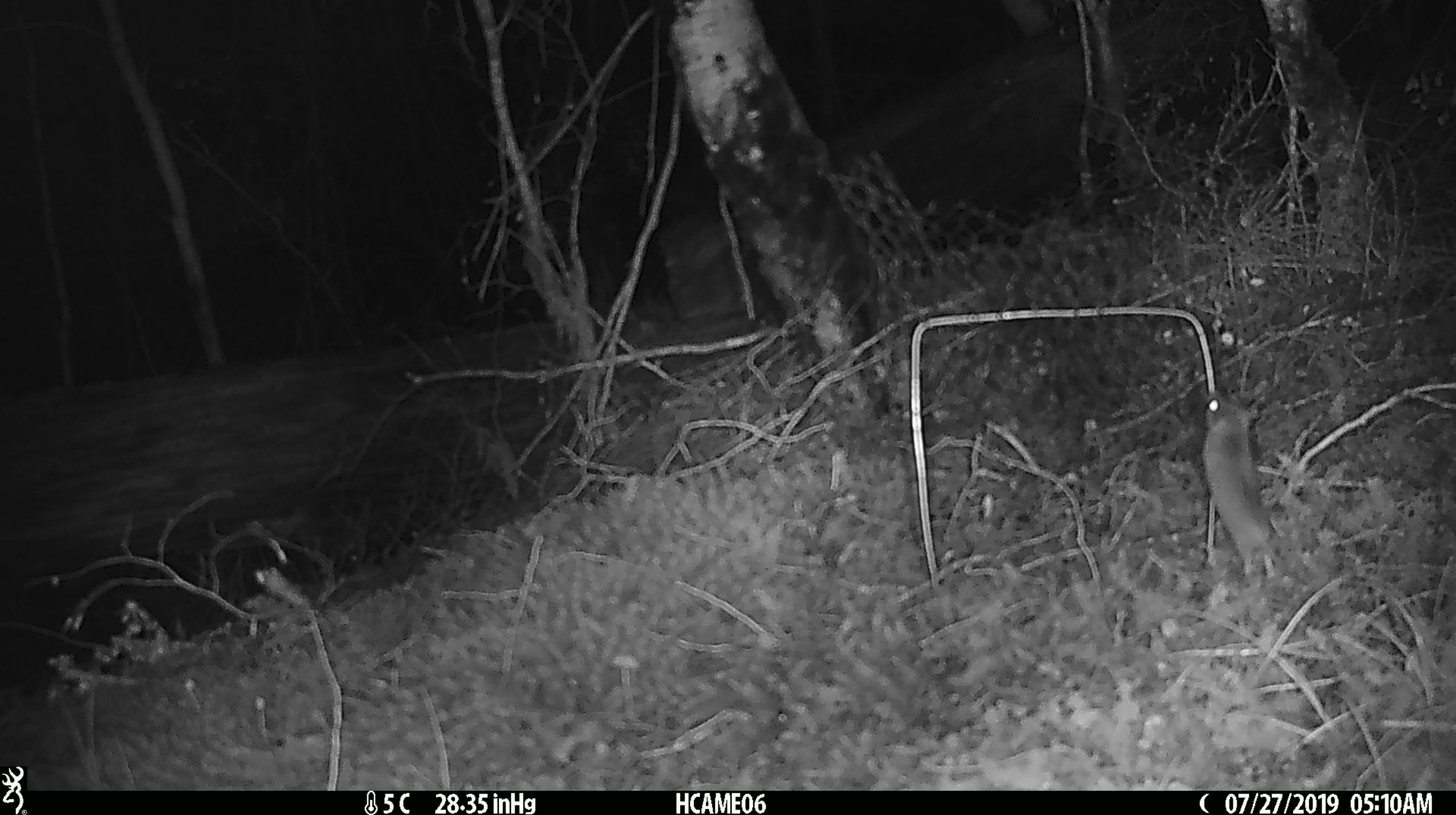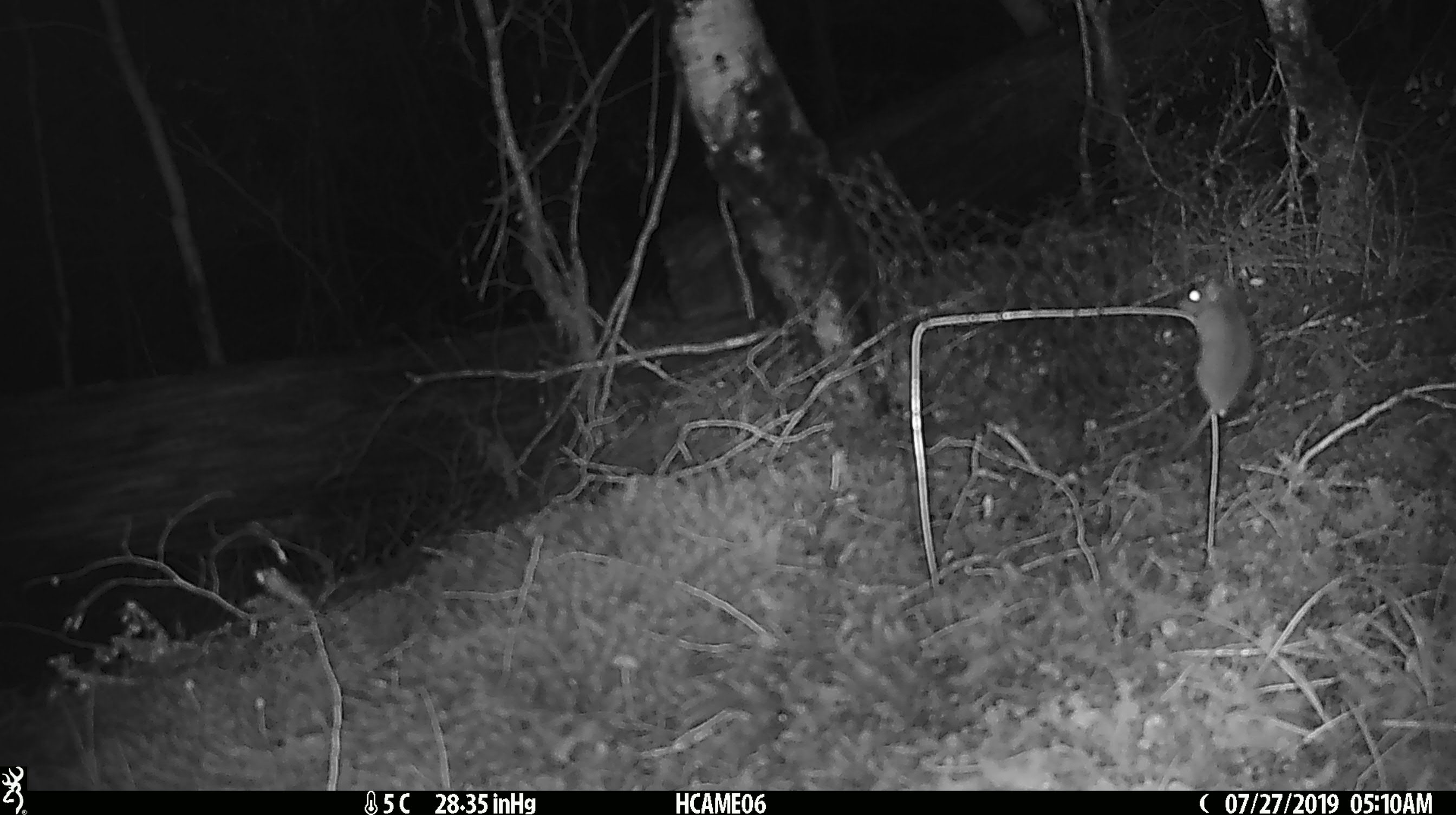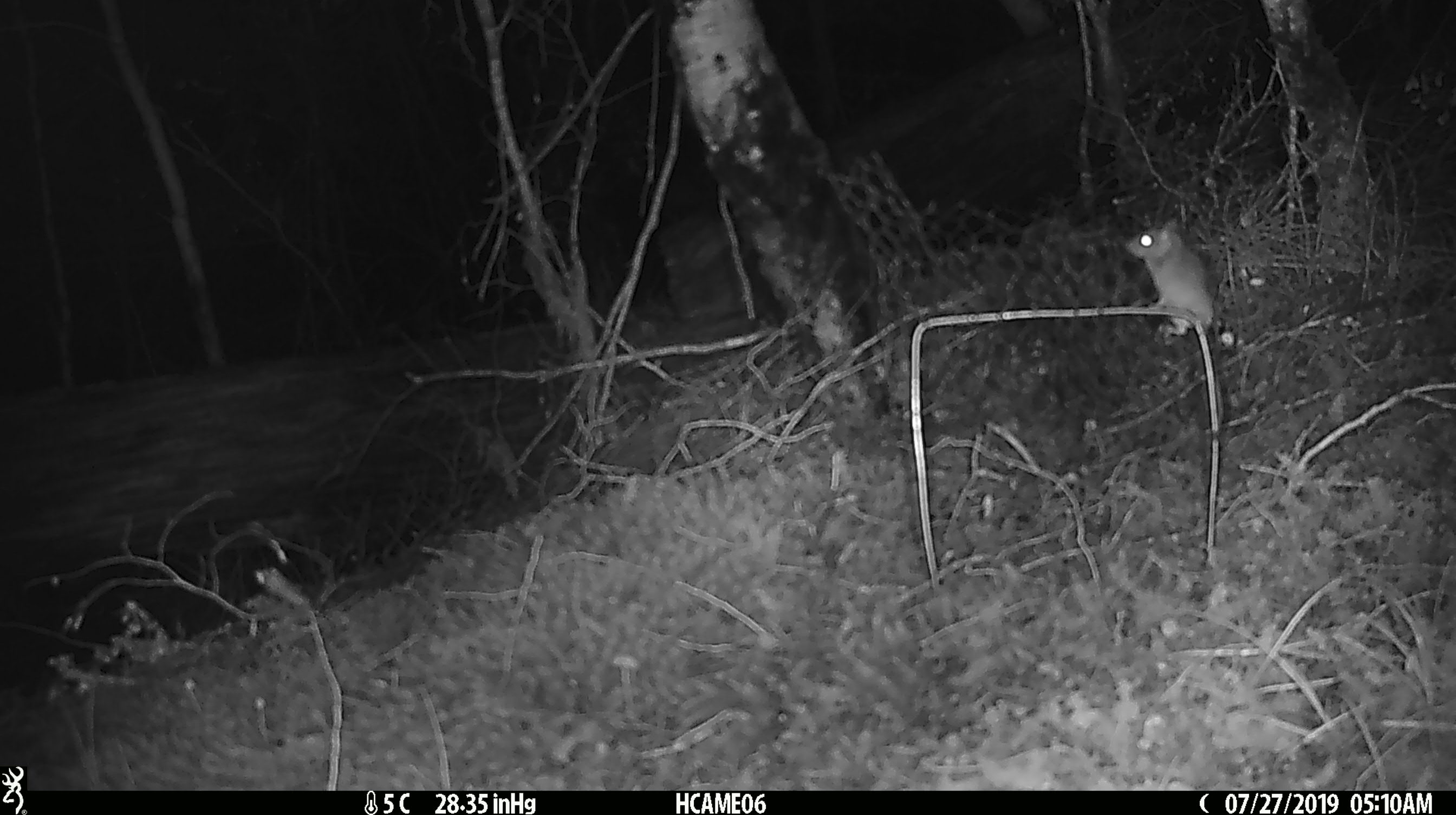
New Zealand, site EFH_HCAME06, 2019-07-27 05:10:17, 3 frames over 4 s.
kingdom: Animalia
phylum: Chordata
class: Mammalia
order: Rodentia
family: Muridae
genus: Mus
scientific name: Mus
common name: mouse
Mouse (Mus).